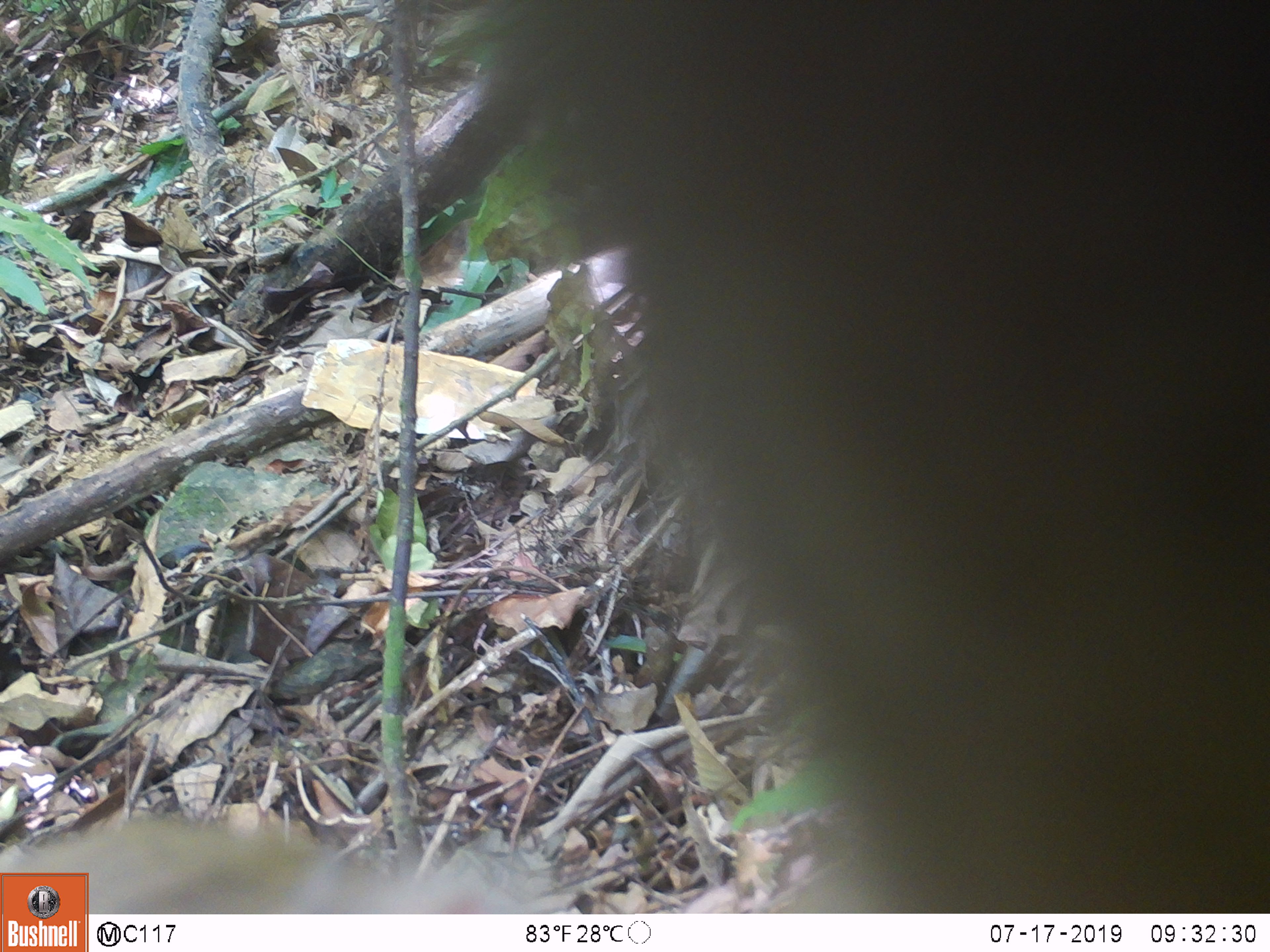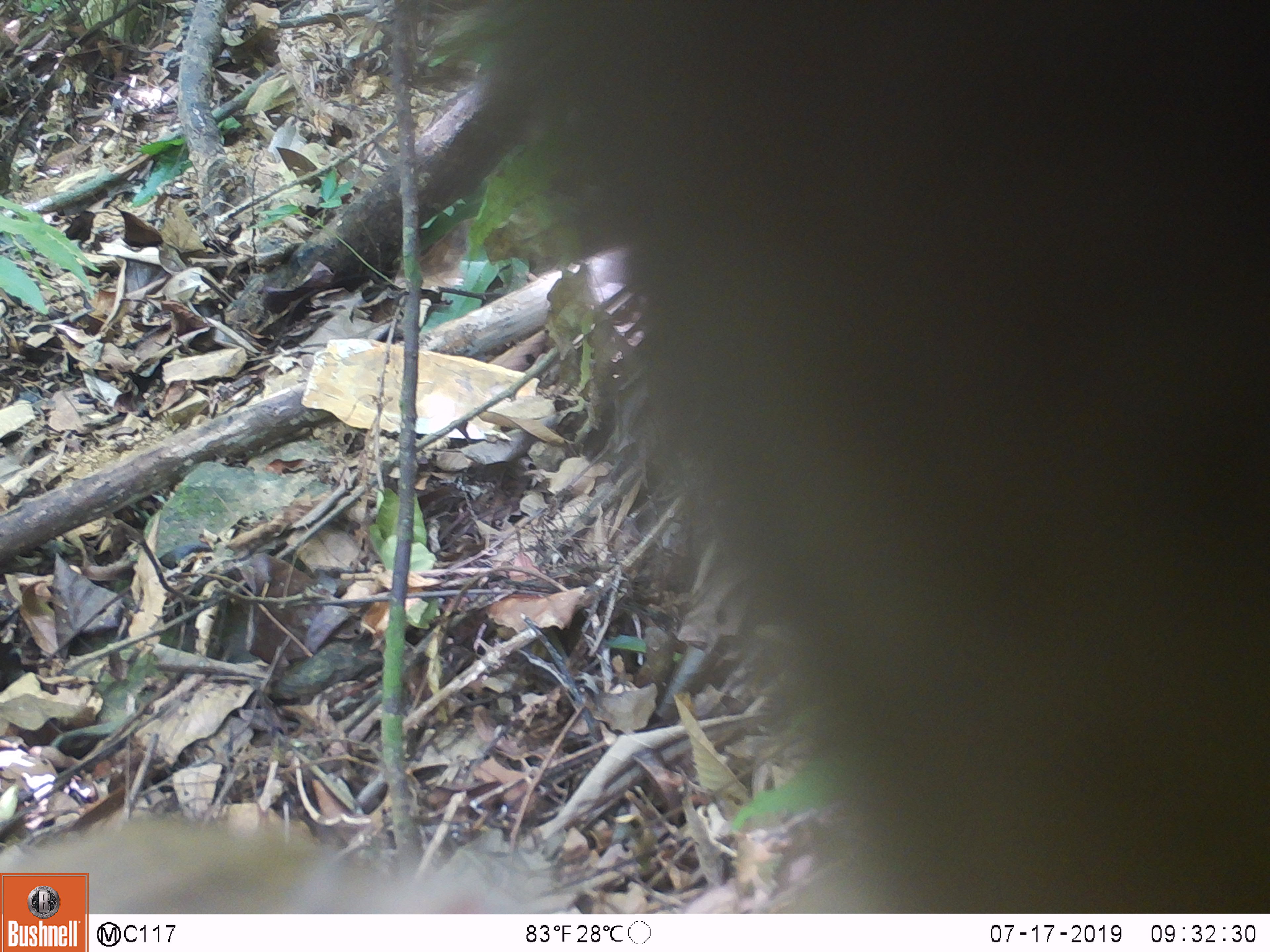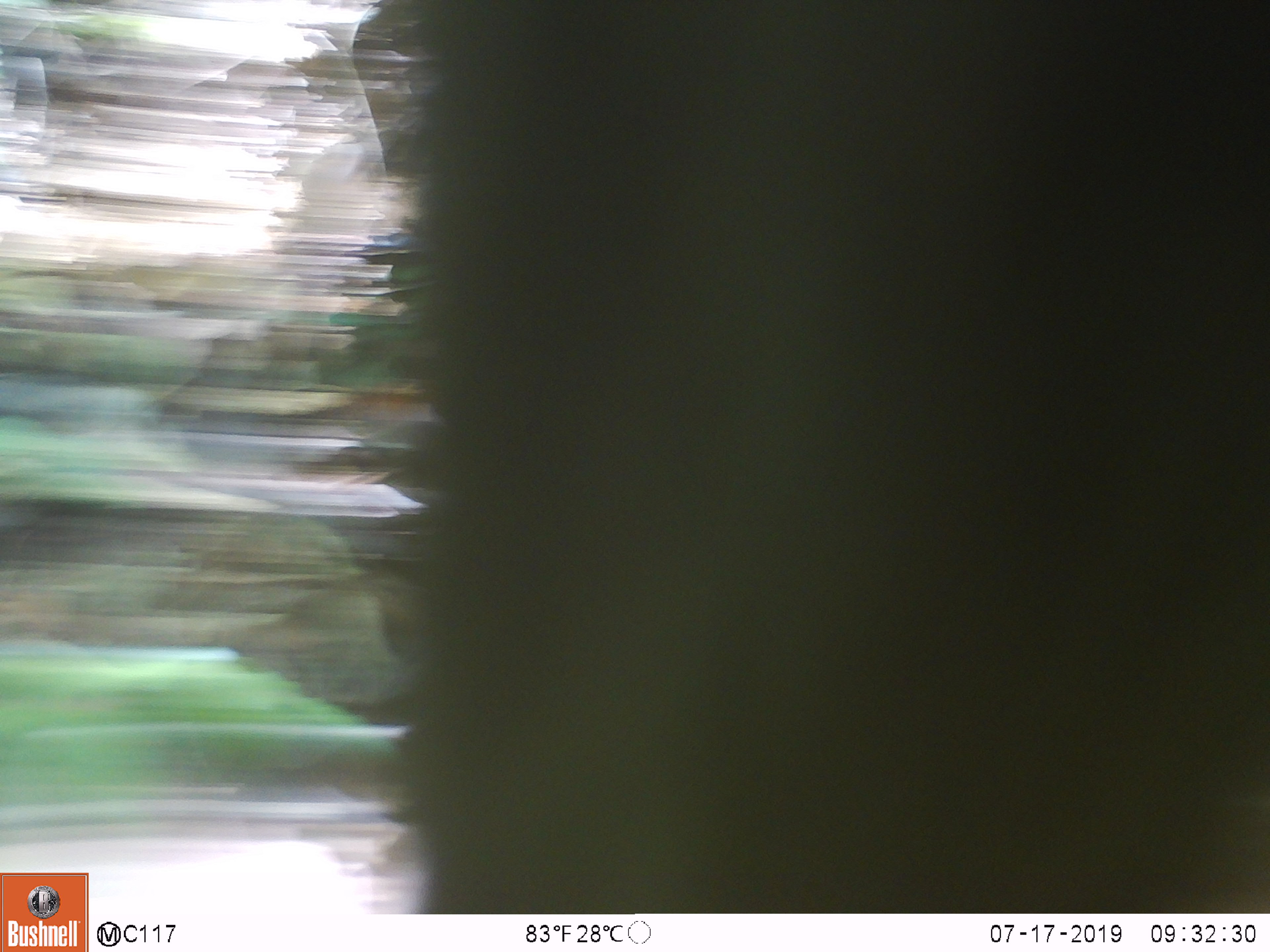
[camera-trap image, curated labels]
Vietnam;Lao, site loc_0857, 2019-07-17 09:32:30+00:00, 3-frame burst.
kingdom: Animalia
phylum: Chordata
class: Mammalia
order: Primates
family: Cercopithecidae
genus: Macaca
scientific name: Macaca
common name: macaque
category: macaque not stump tailed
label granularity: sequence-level